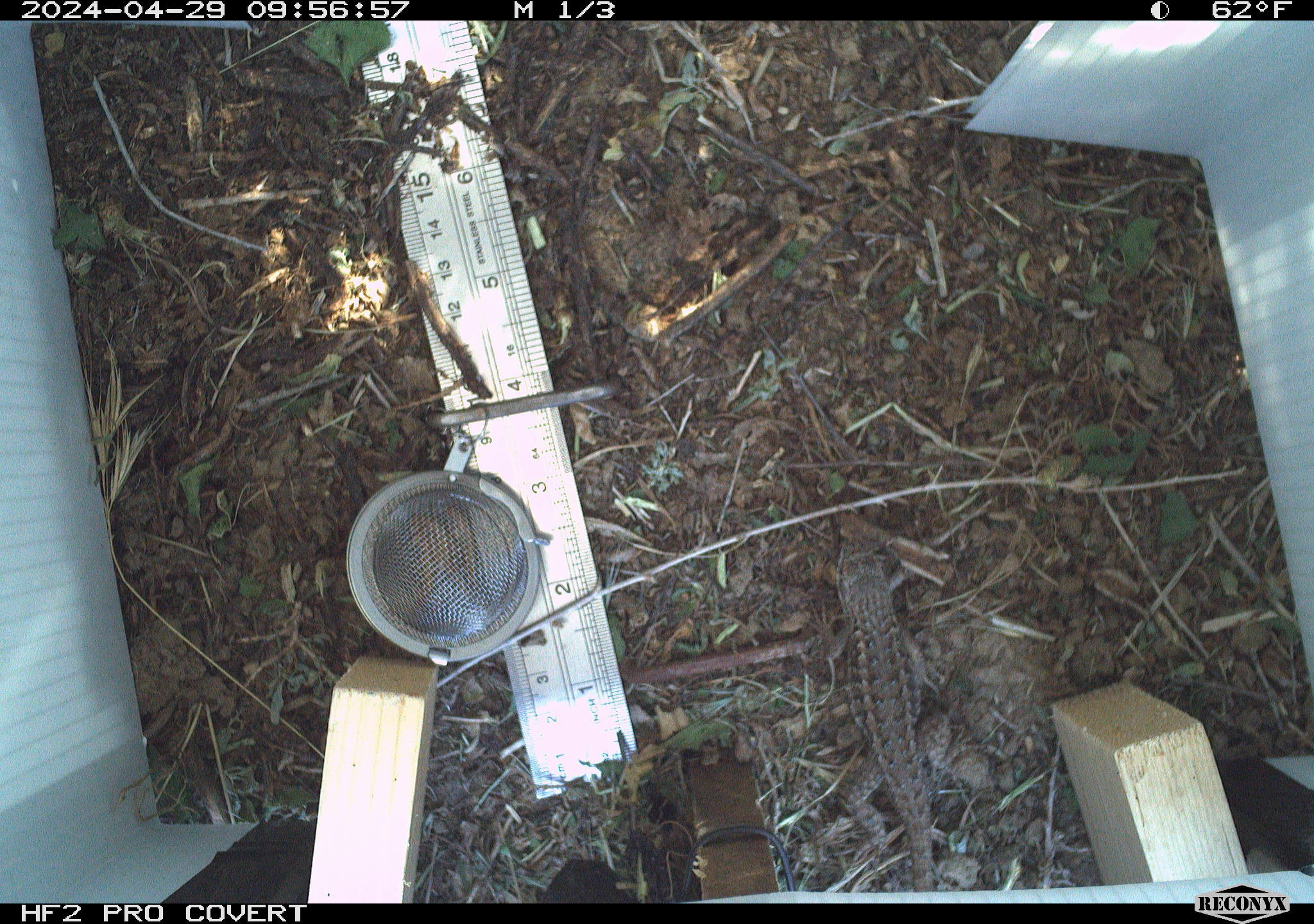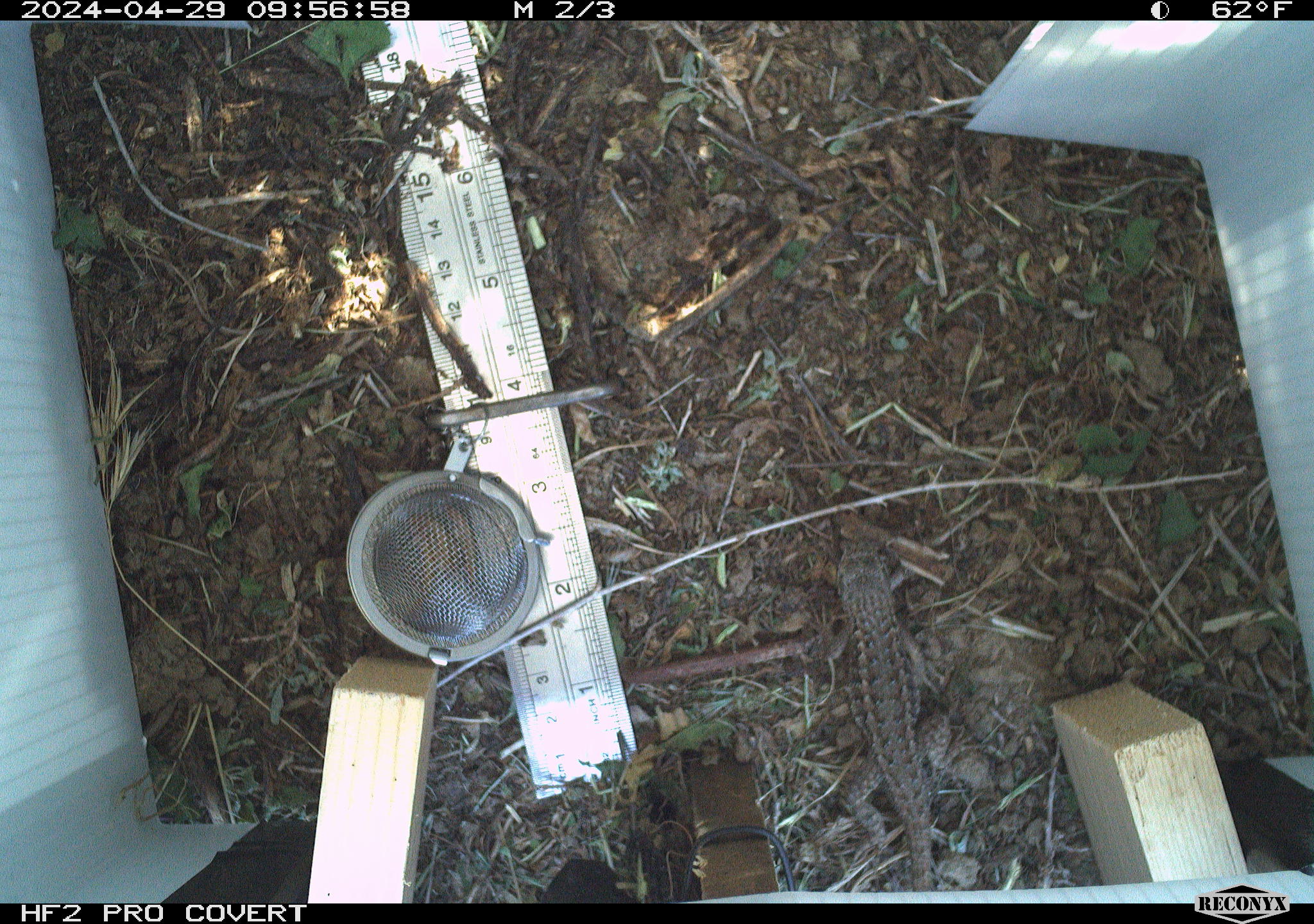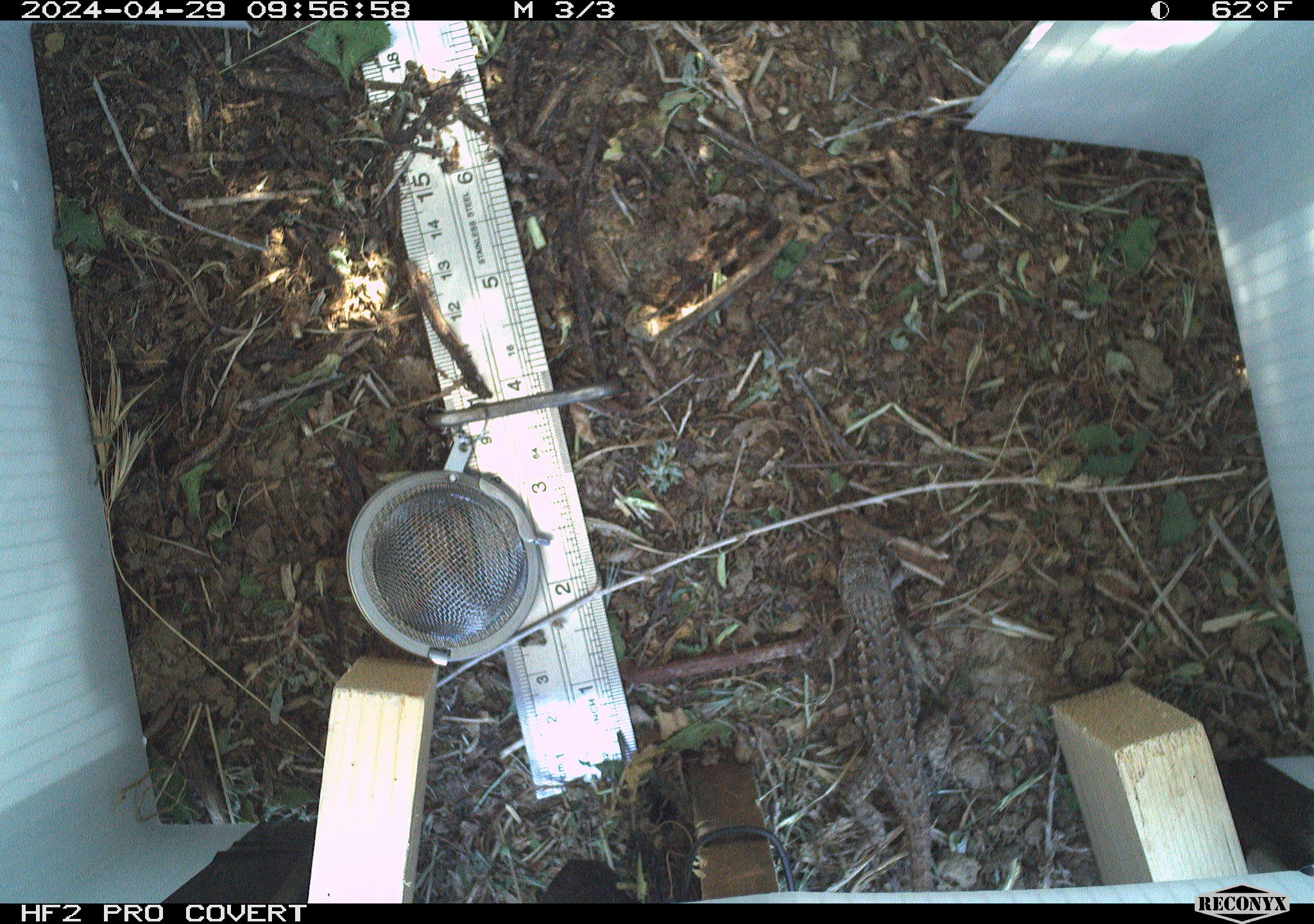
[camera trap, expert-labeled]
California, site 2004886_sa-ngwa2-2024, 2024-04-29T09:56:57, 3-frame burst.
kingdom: Animalia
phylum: Chordata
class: Reptilia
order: Squamata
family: Phrynosomatidae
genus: Sceloporus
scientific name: Sceloporus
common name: spiny lizards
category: sceloporus species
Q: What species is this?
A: Sceloporus species (spiny lizards) (Sceloporus).